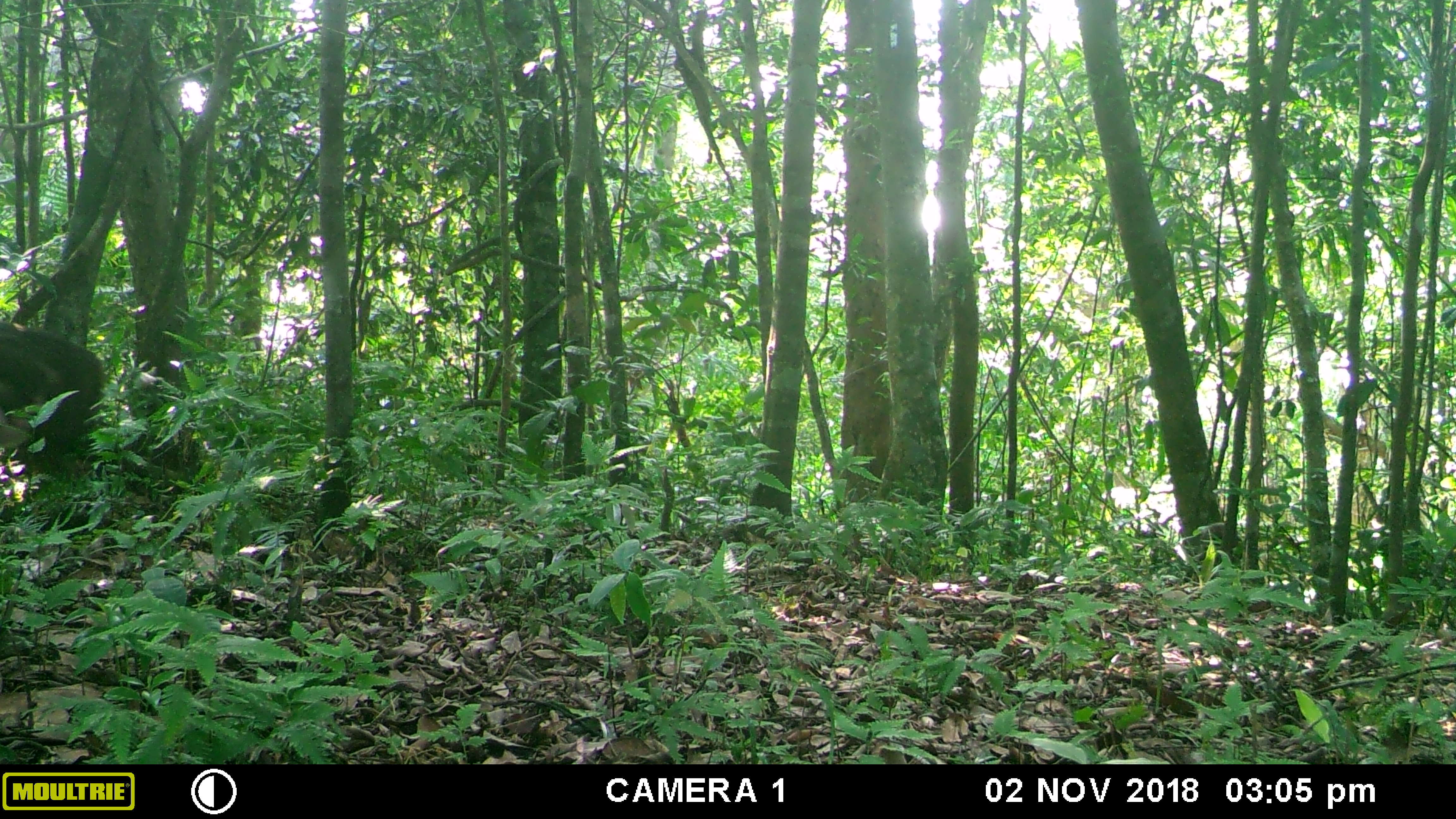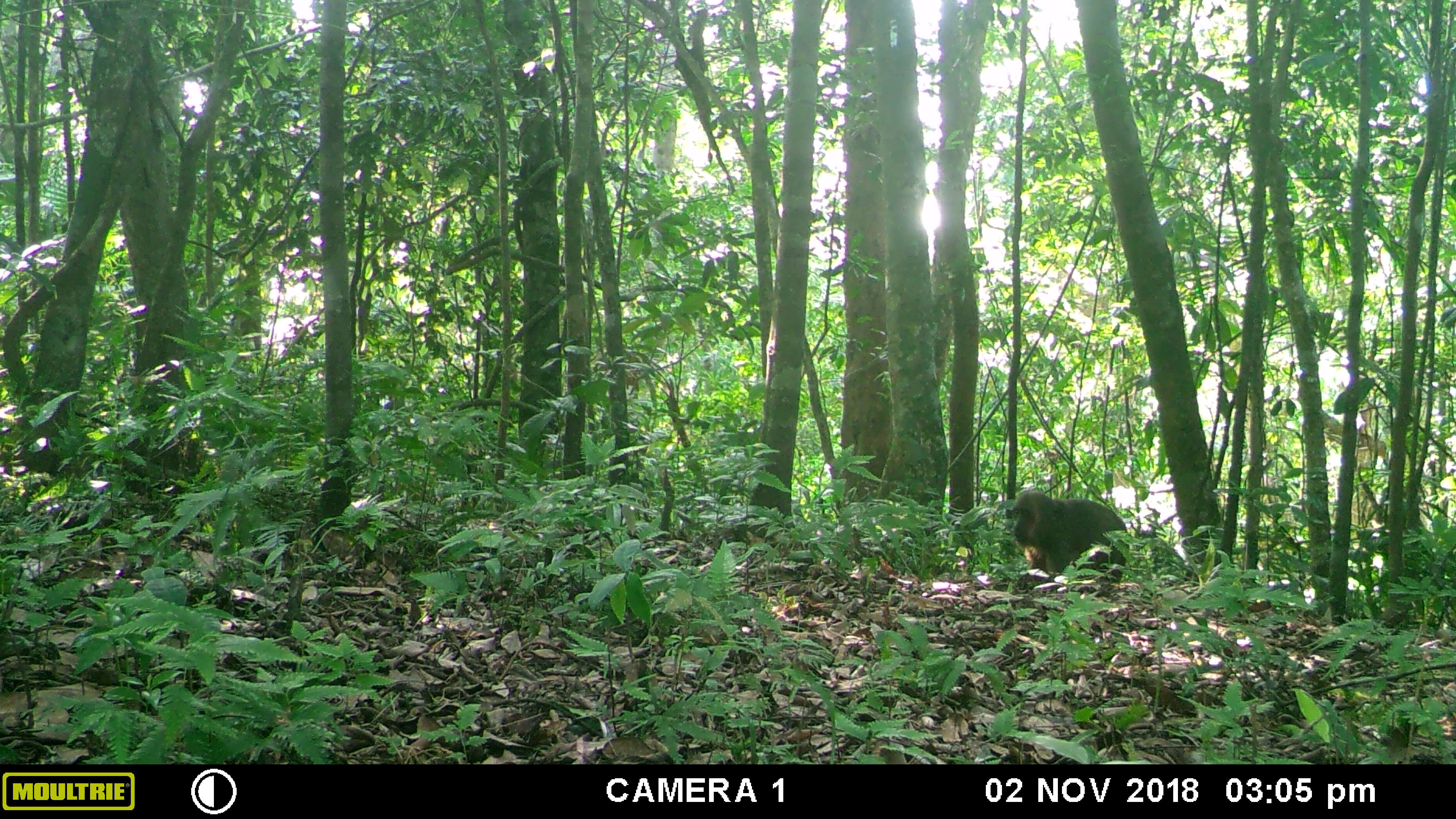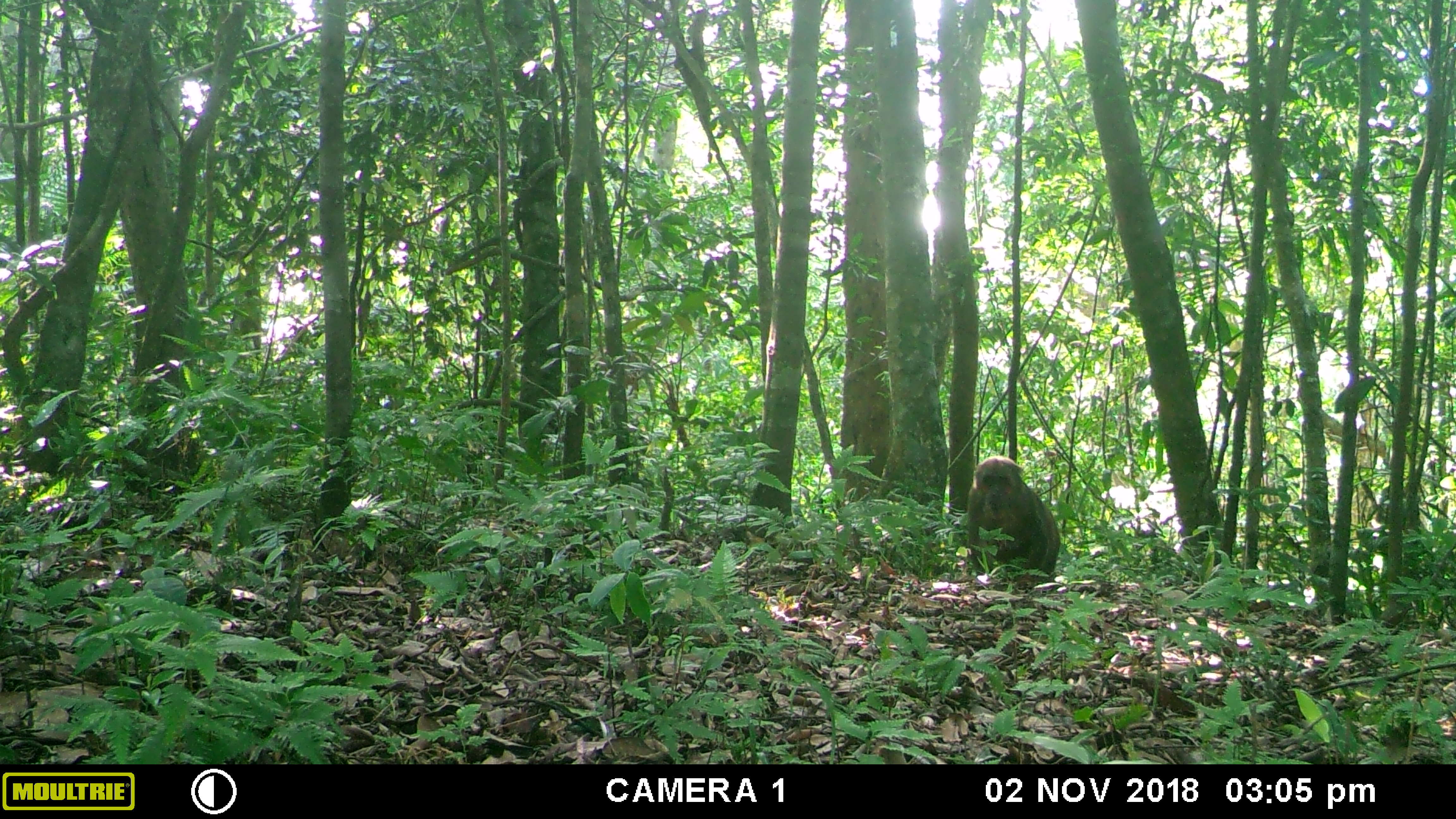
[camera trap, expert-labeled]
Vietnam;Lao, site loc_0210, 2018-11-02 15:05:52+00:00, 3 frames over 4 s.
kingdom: Animalia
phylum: Chordata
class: Mammalia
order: Primates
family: Cercopithecidae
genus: Macaca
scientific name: Macaca nemestrina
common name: pig-tailed macaque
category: pig tailed macaque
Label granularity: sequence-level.